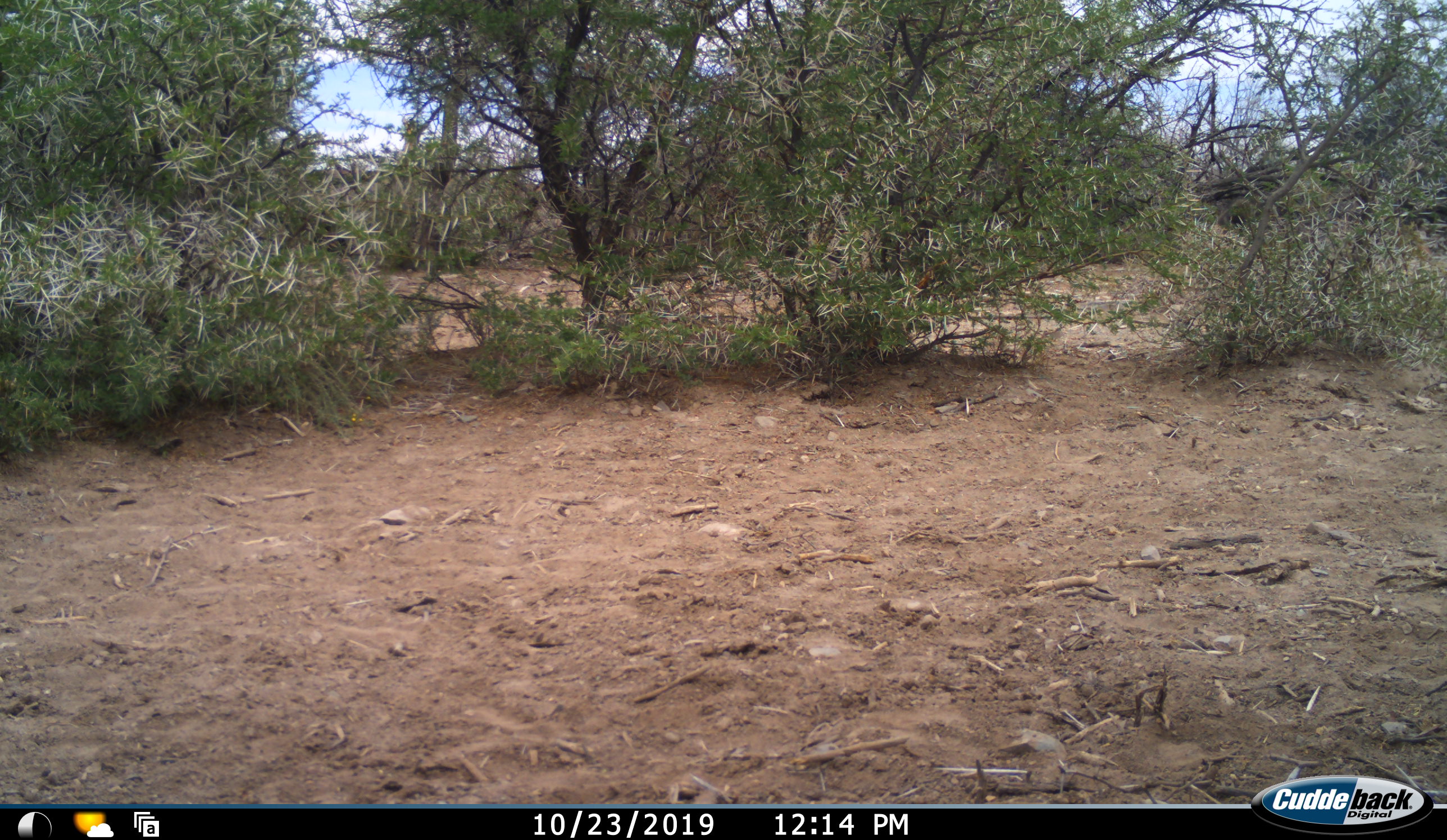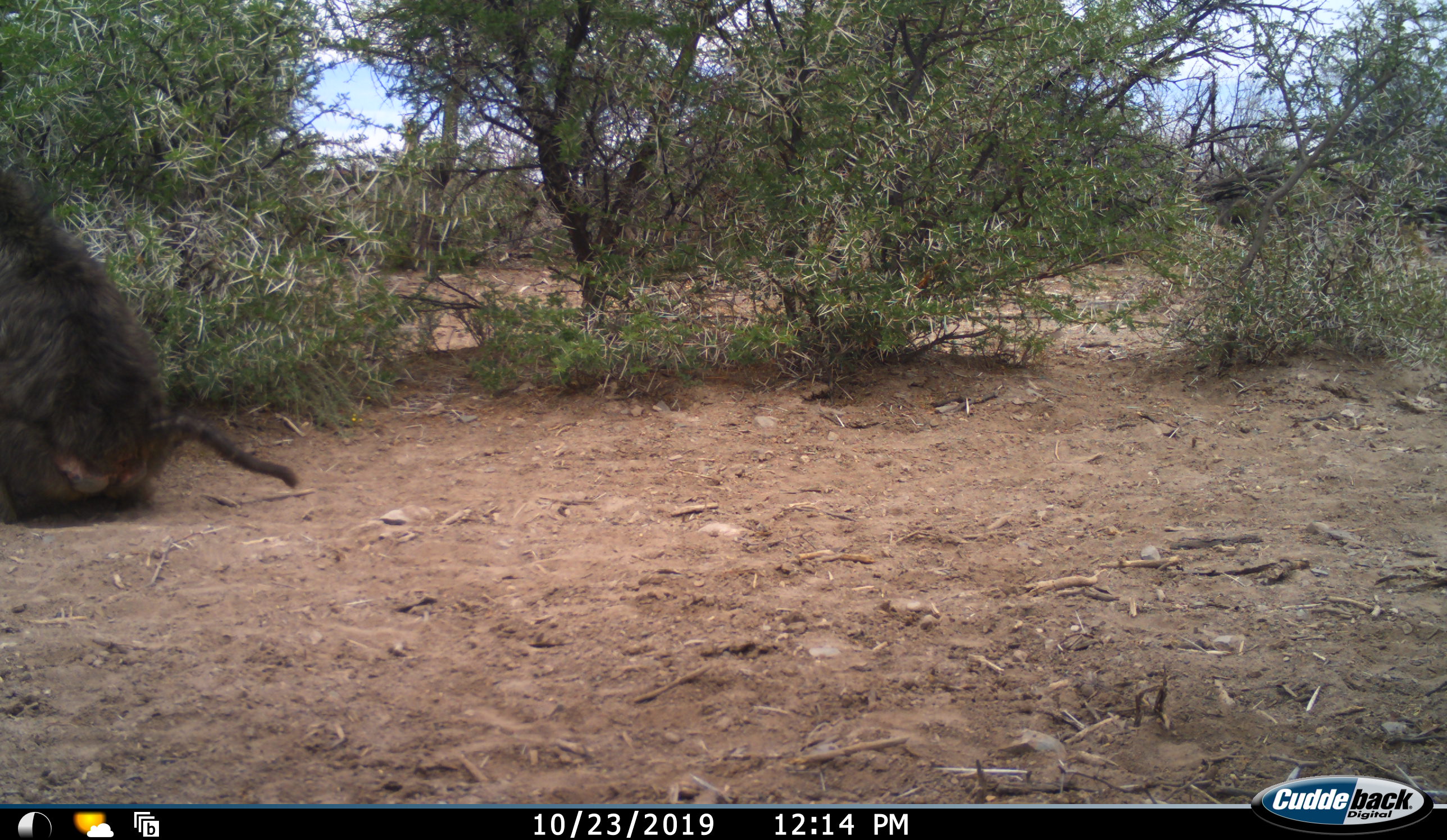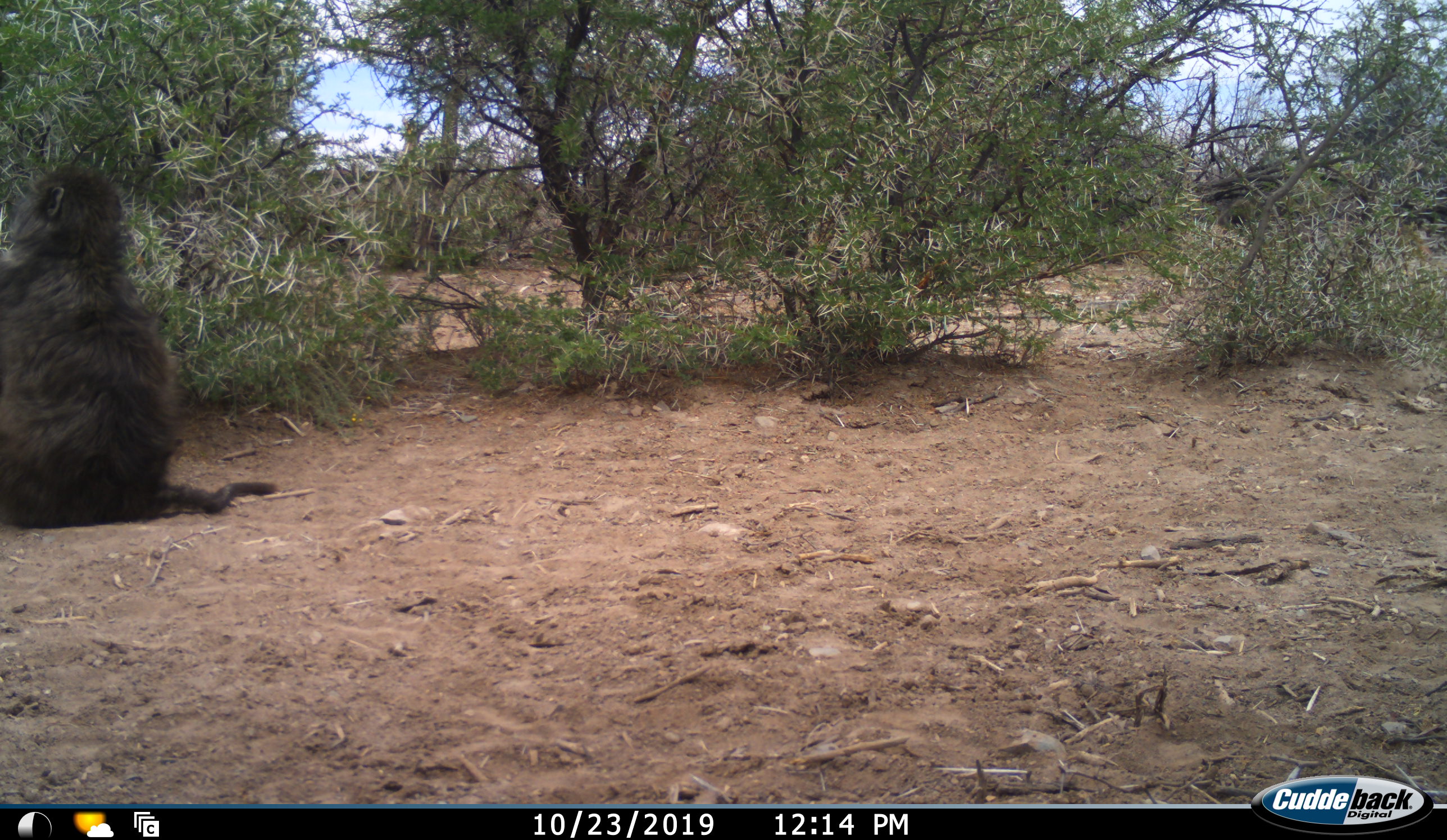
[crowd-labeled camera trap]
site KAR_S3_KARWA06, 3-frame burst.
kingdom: Animalia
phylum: Chordata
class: Mammalia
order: Primates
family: Cercopithecidae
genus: Papio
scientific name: Papio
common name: baboon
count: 1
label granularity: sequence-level